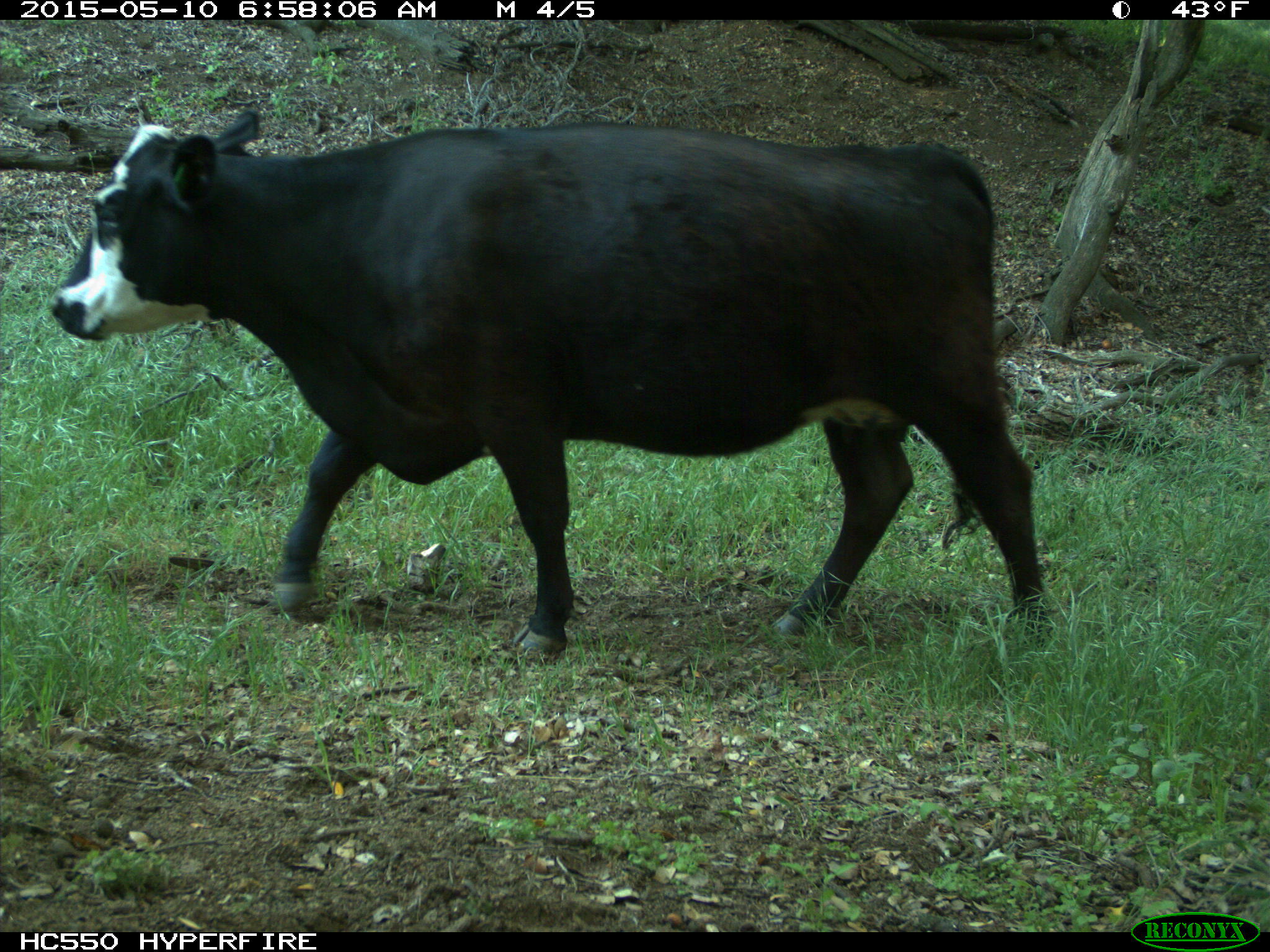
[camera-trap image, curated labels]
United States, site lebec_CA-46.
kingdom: Animalia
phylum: Chordata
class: Mammalia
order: Artiodactyla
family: Bovidae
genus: Bos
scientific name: Bos taurus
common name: domestic cow